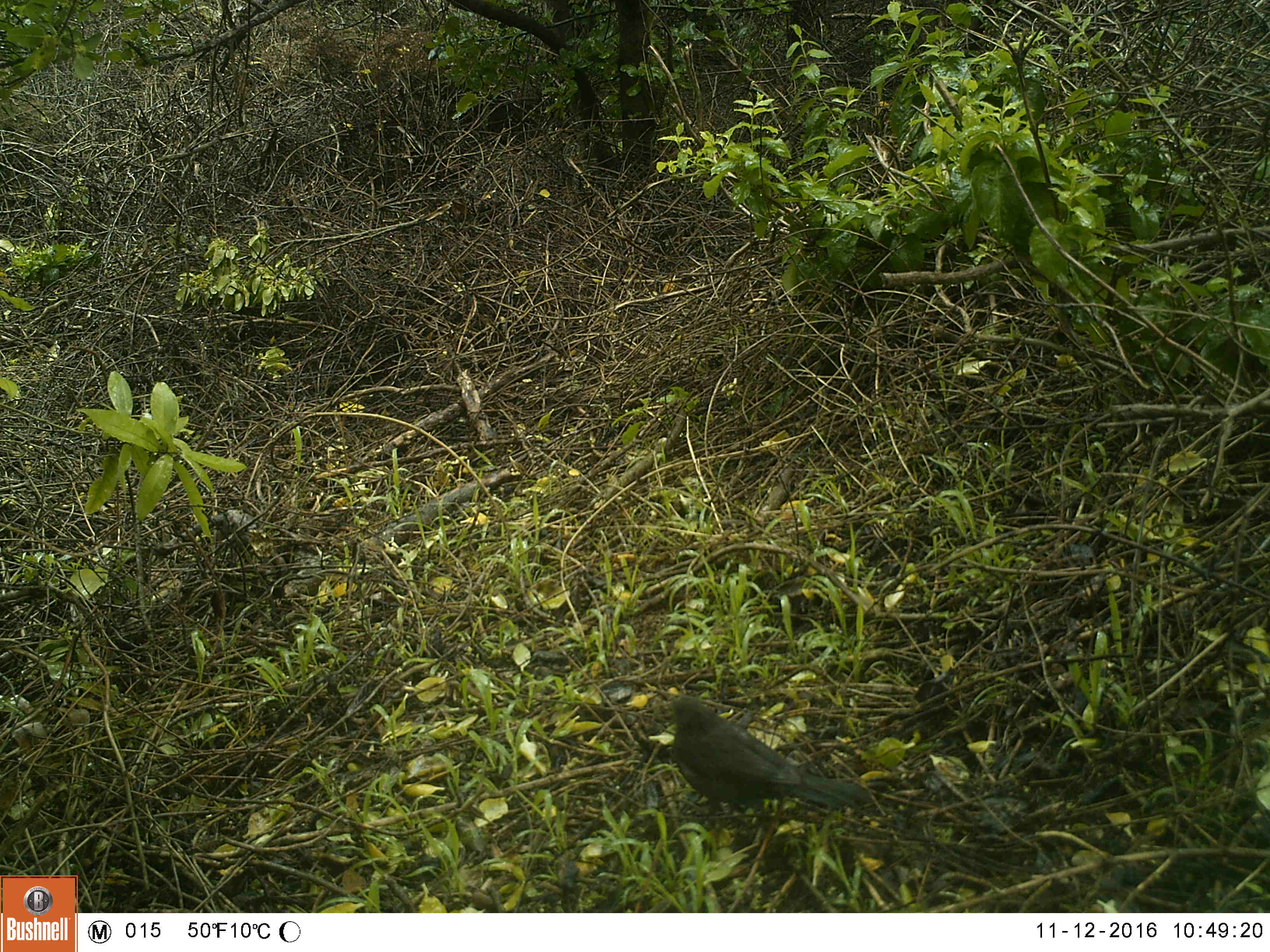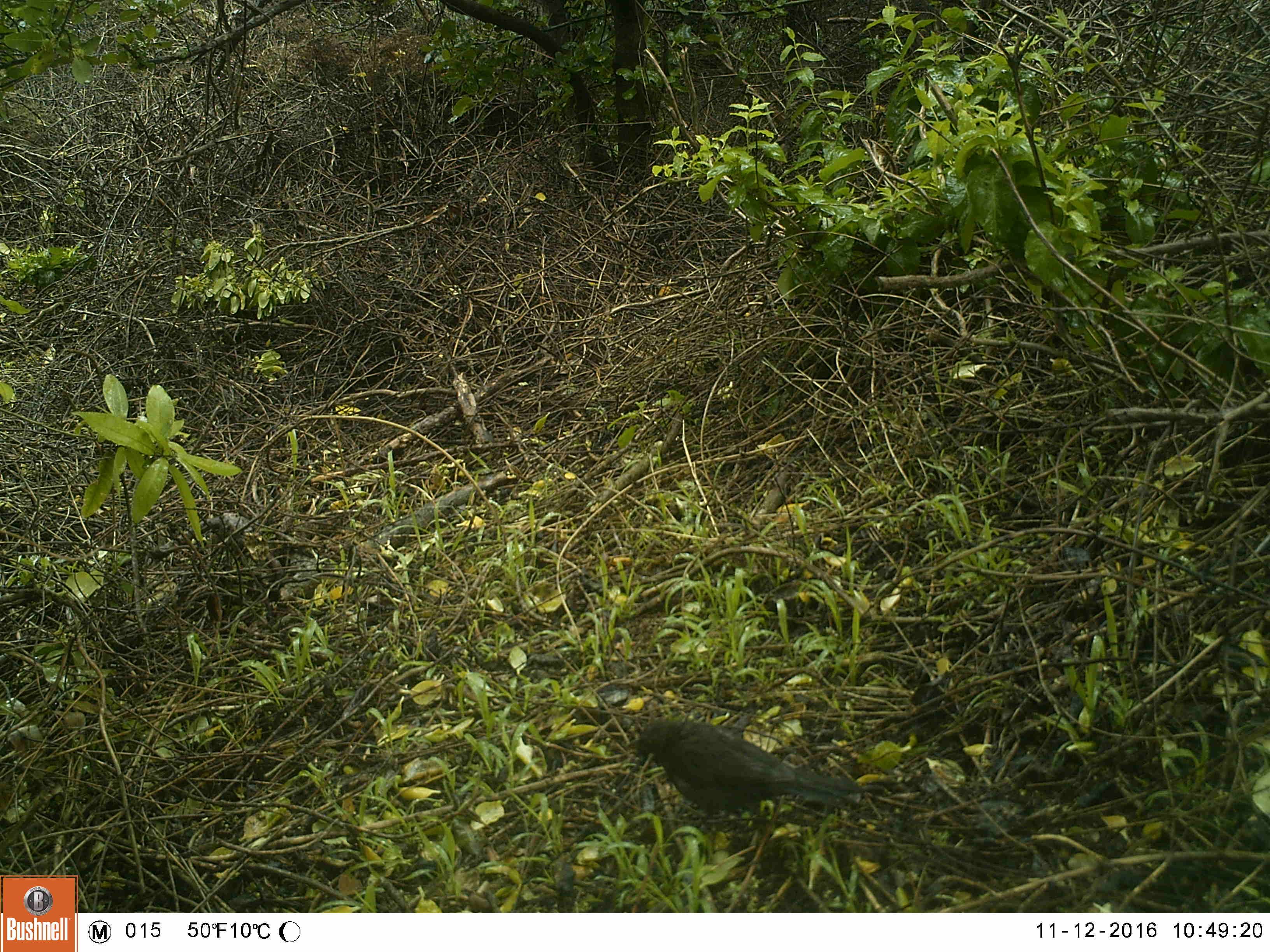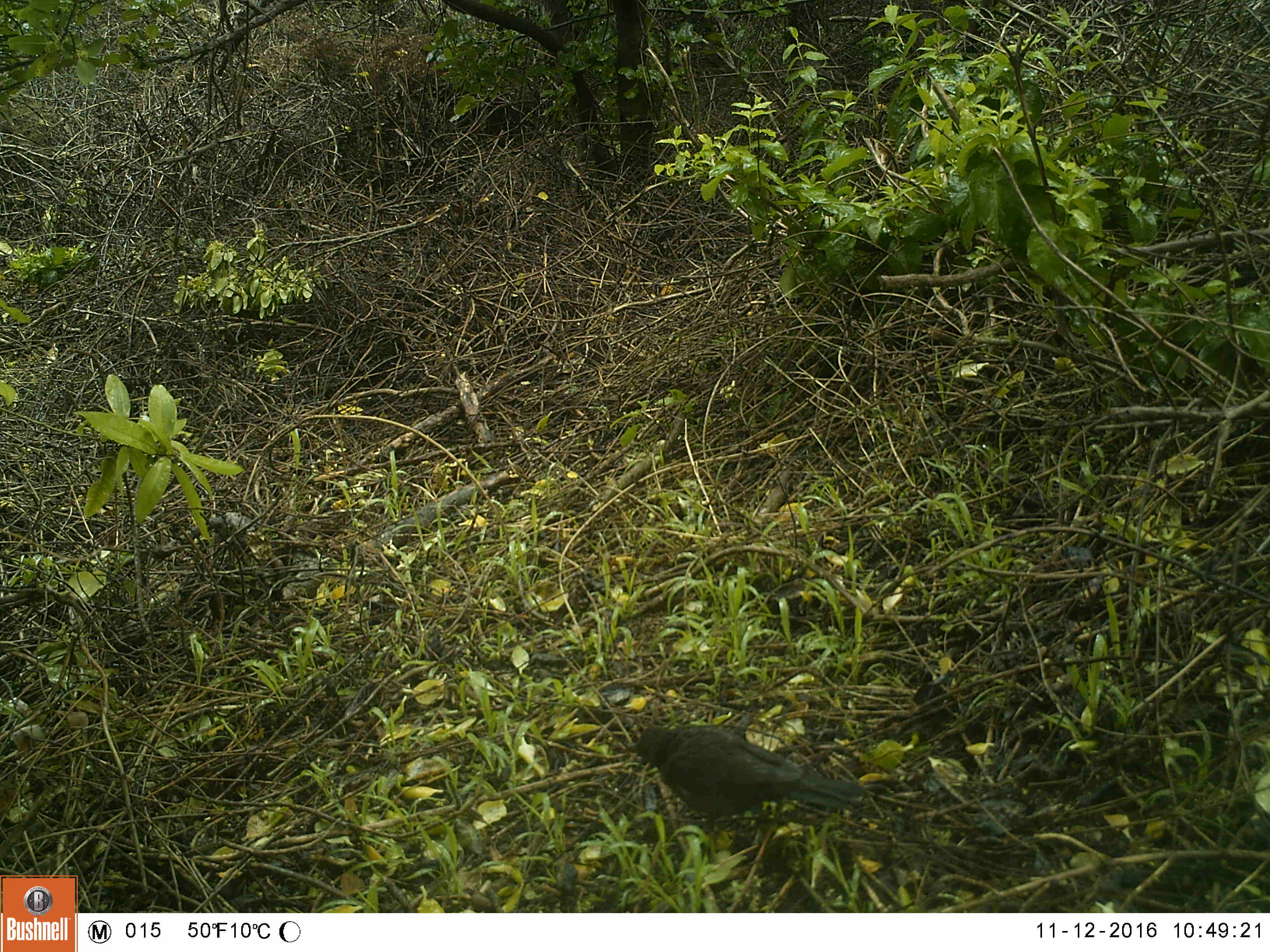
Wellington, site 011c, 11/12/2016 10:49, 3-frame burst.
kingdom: Animalia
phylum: Chordata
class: Aves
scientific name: Aves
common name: bird